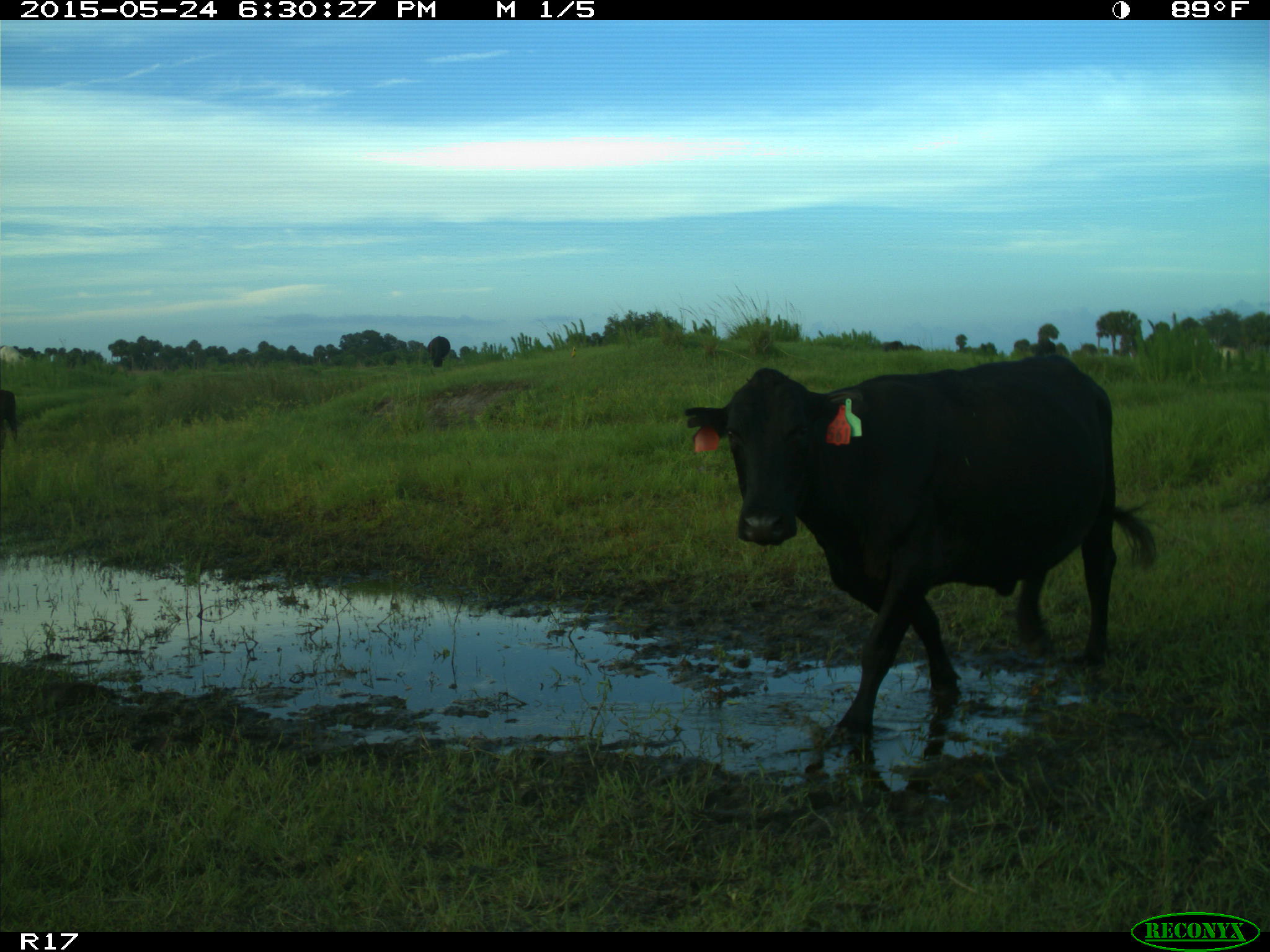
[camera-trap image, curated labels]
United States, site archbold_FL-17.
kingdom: Animalia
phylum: Chordata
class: Mammalia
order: Artiodactyla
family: Bovidae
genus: Bos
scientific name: Bos taurus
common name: domestic cow